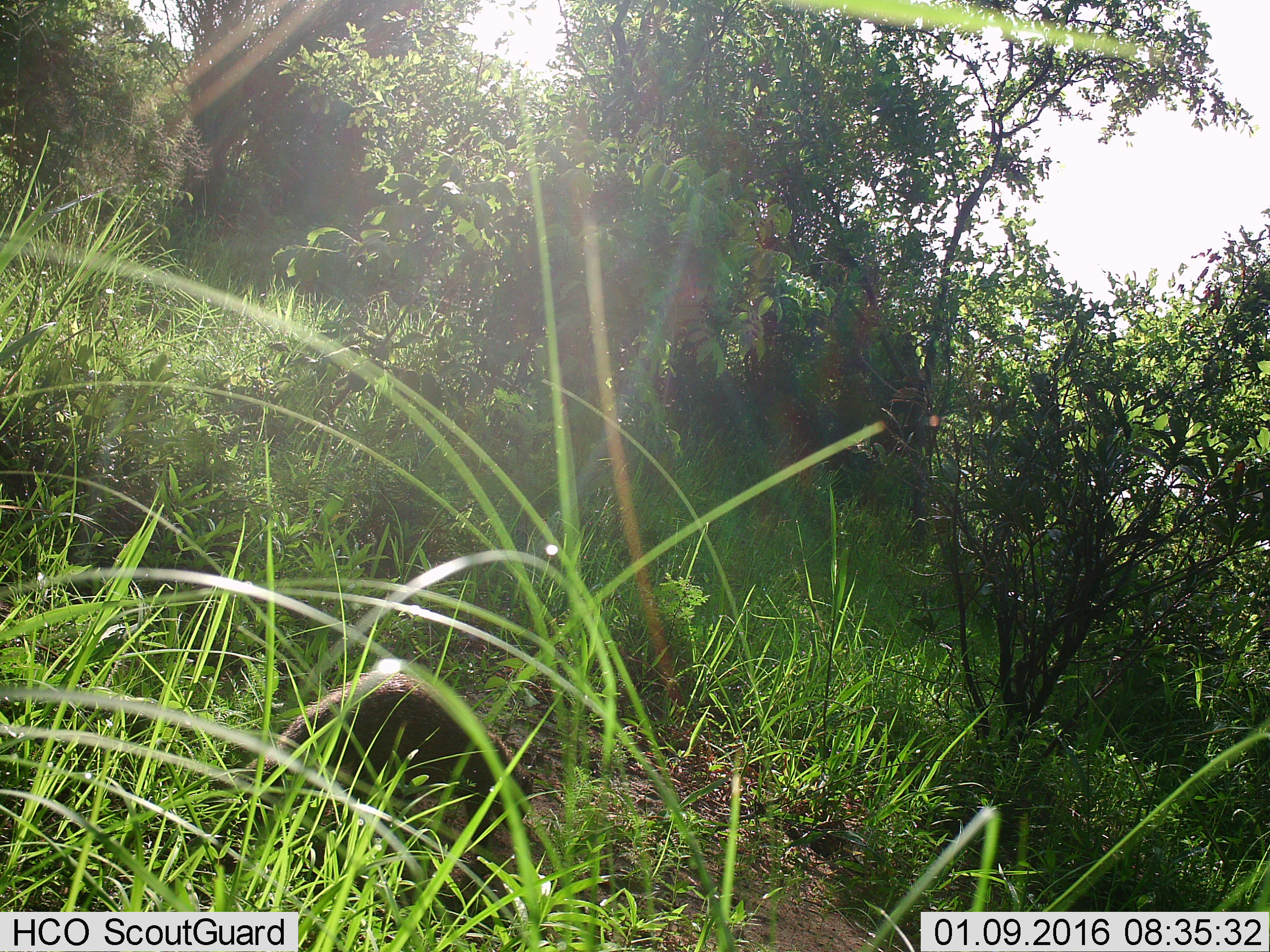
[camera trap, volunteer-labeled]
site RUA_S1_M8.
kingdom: Animalia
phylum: Chordata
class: Mammalia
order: Carnivora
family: Herpestidae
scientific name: Herpestidae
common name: mongoose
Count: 1.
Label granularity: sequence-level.